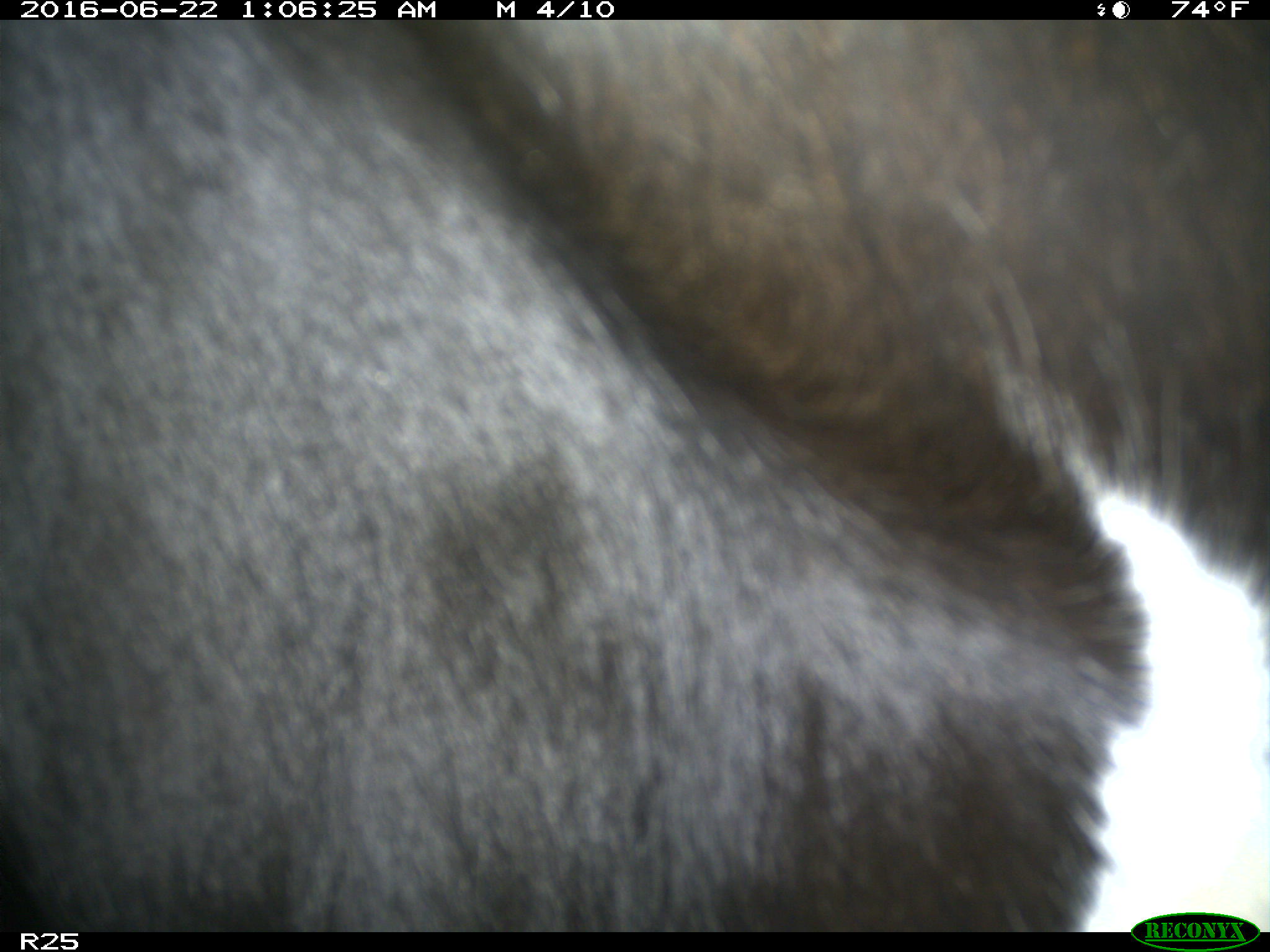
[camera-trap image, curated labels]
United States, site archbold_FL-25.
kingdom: Animalia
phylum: Chordata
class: Mammalia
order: Artiodactyla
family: Bovidae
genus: Bos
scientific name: Bos taurus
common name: domestic cow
Bos taurus (domestic cow).